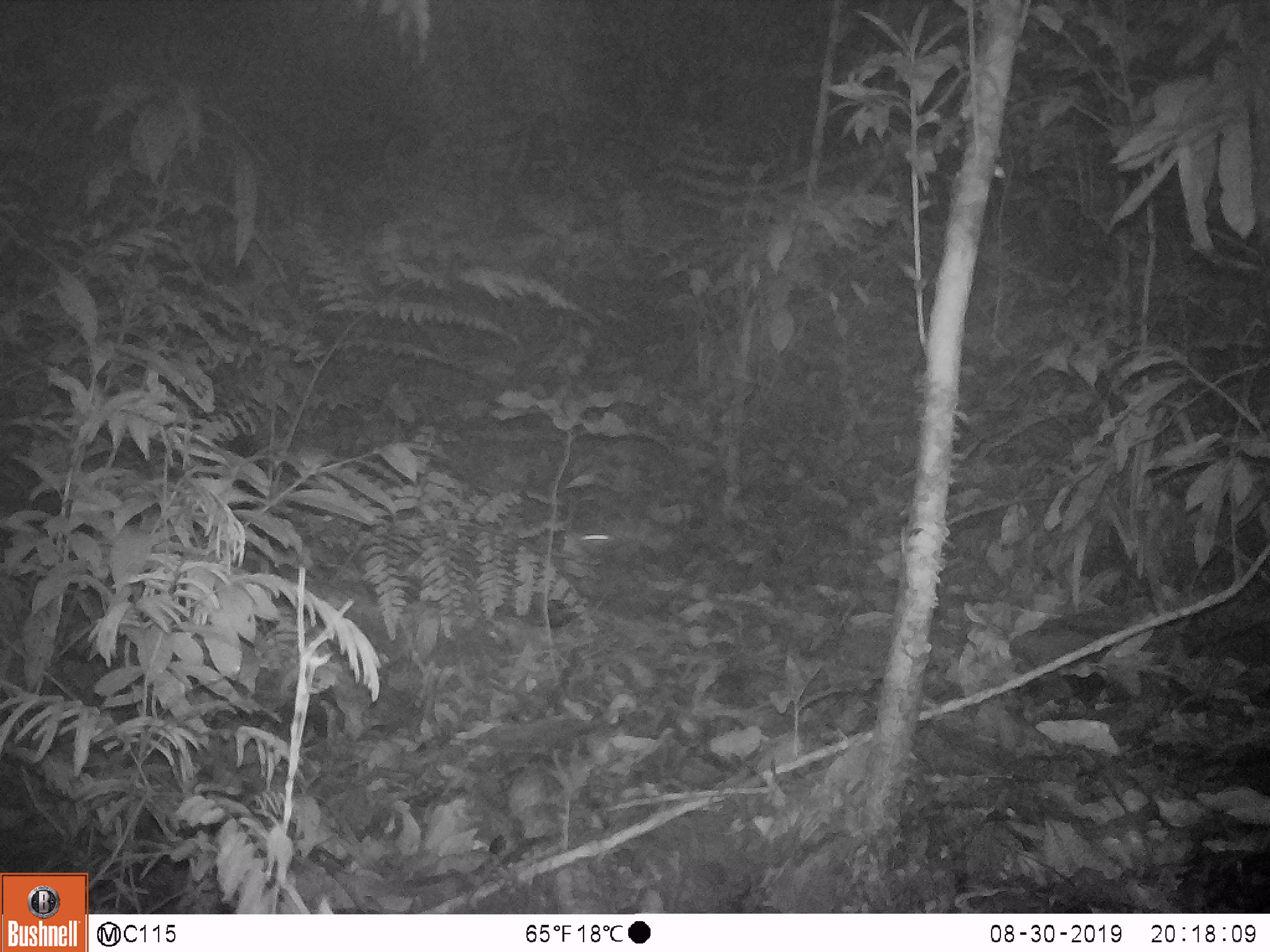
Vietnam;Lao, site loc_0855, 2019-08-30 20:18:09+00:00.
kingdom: Animalia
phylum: Chordata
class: Mammalia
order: Rodentia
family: Muridae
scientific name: Muridae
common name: old-world mice and rats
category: unidentified murid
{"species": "unidentified murid (old-world mice and rats) (Muridae)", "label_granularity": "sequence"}